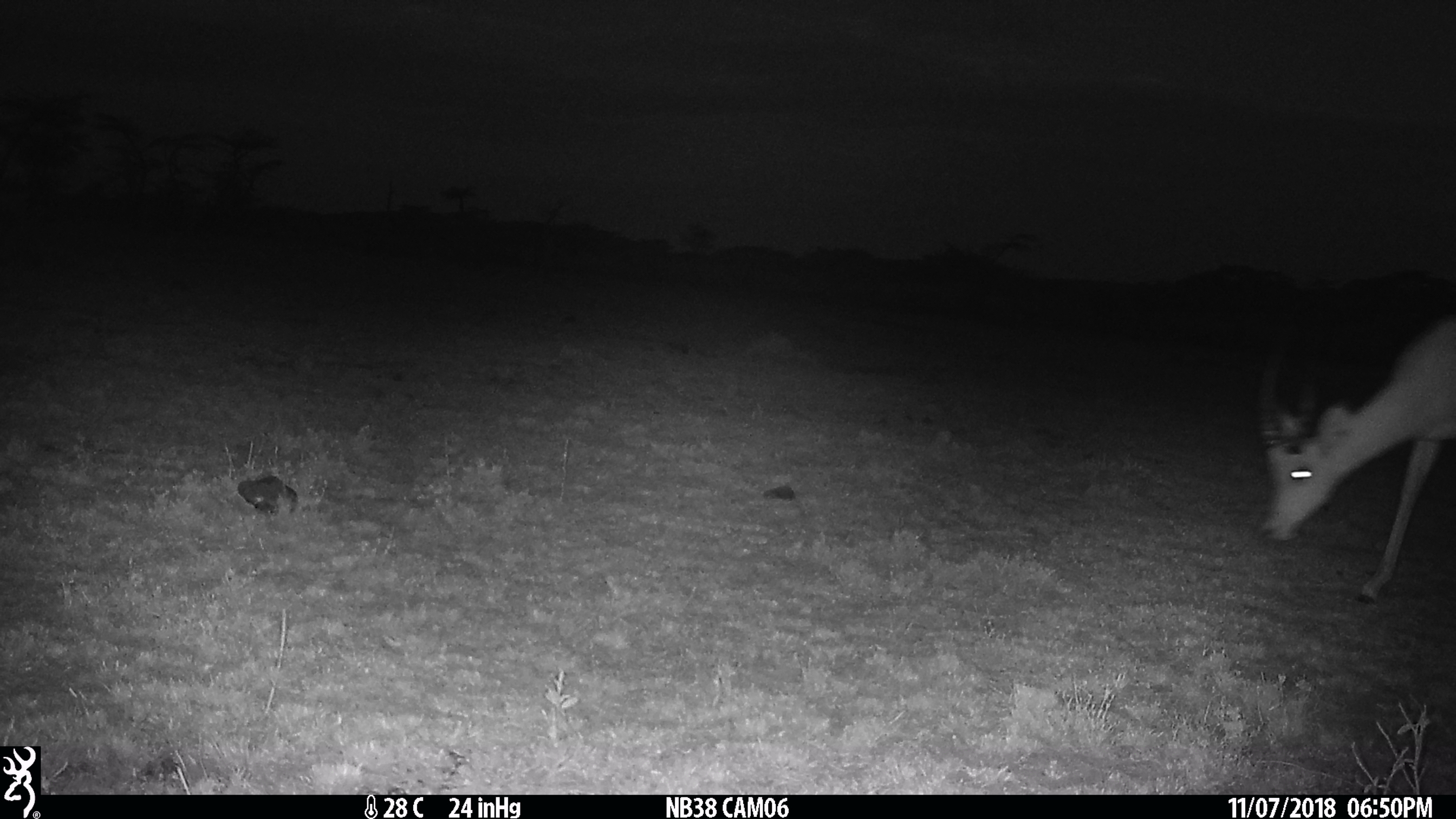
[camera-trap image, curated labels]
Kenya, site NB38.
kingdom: Animalia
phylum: Chordata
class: Mammalia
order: Artiodactyla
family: Bovidae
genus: Aepyceros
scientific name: Aepyceros melampus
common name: impala